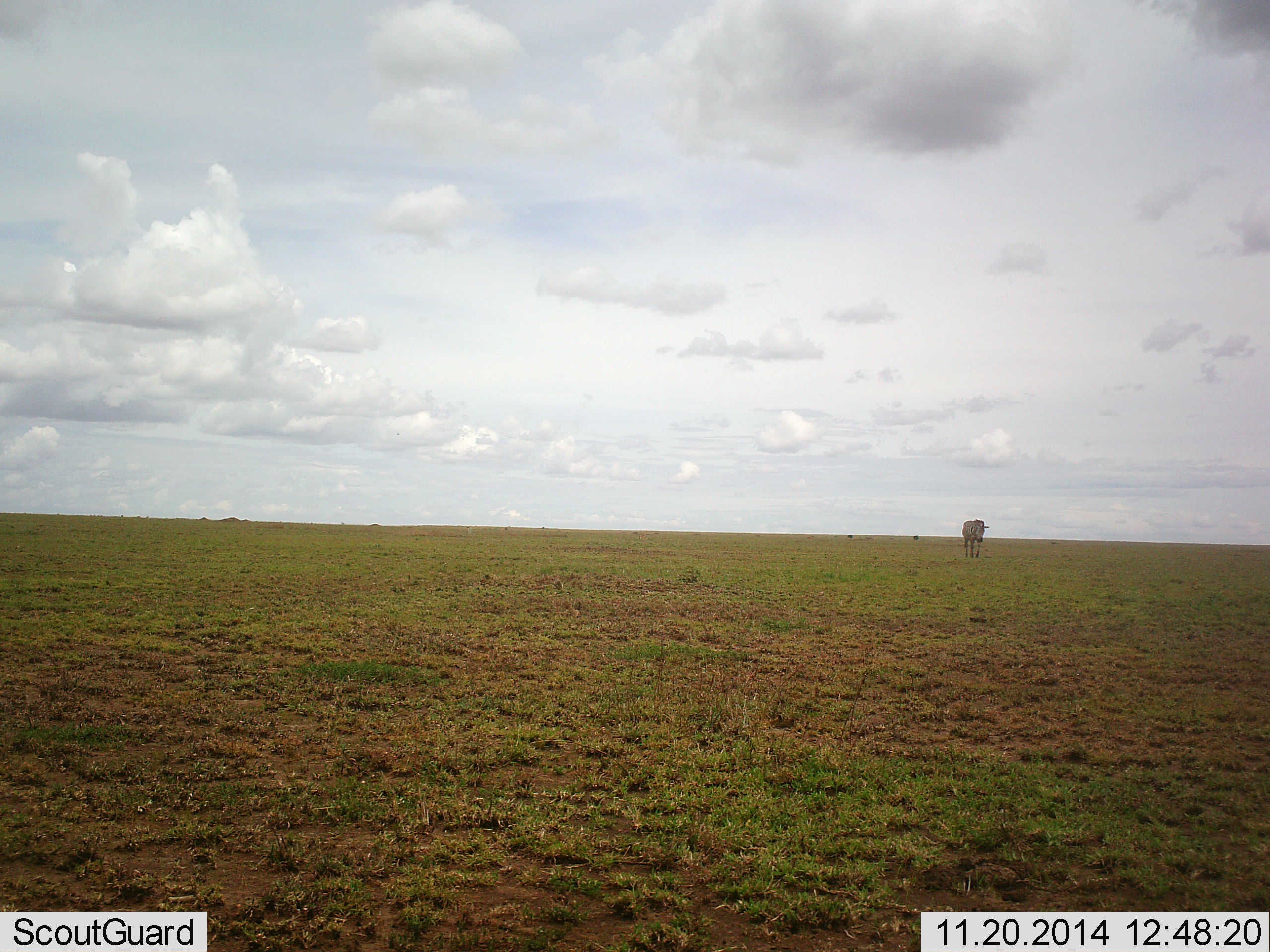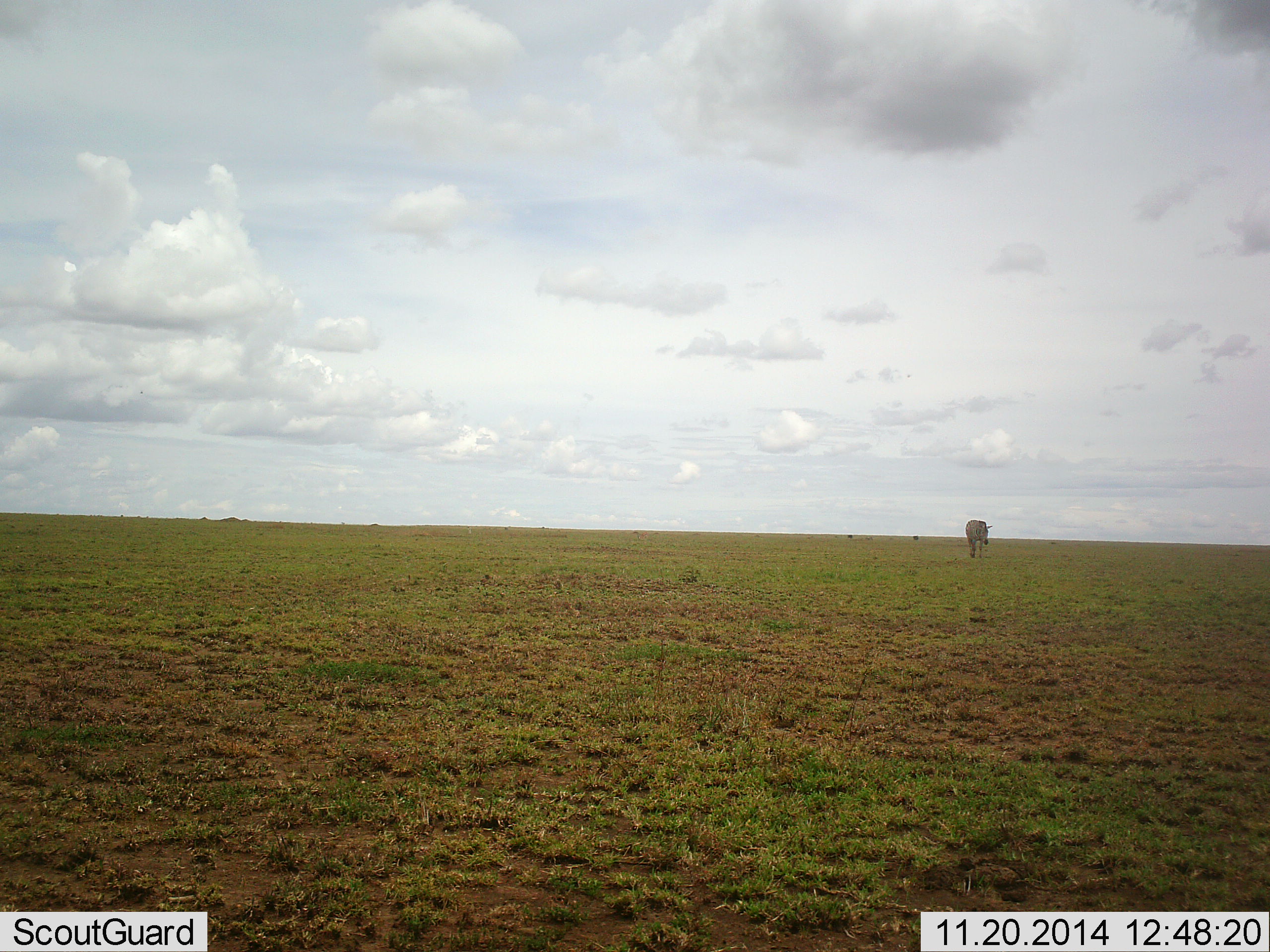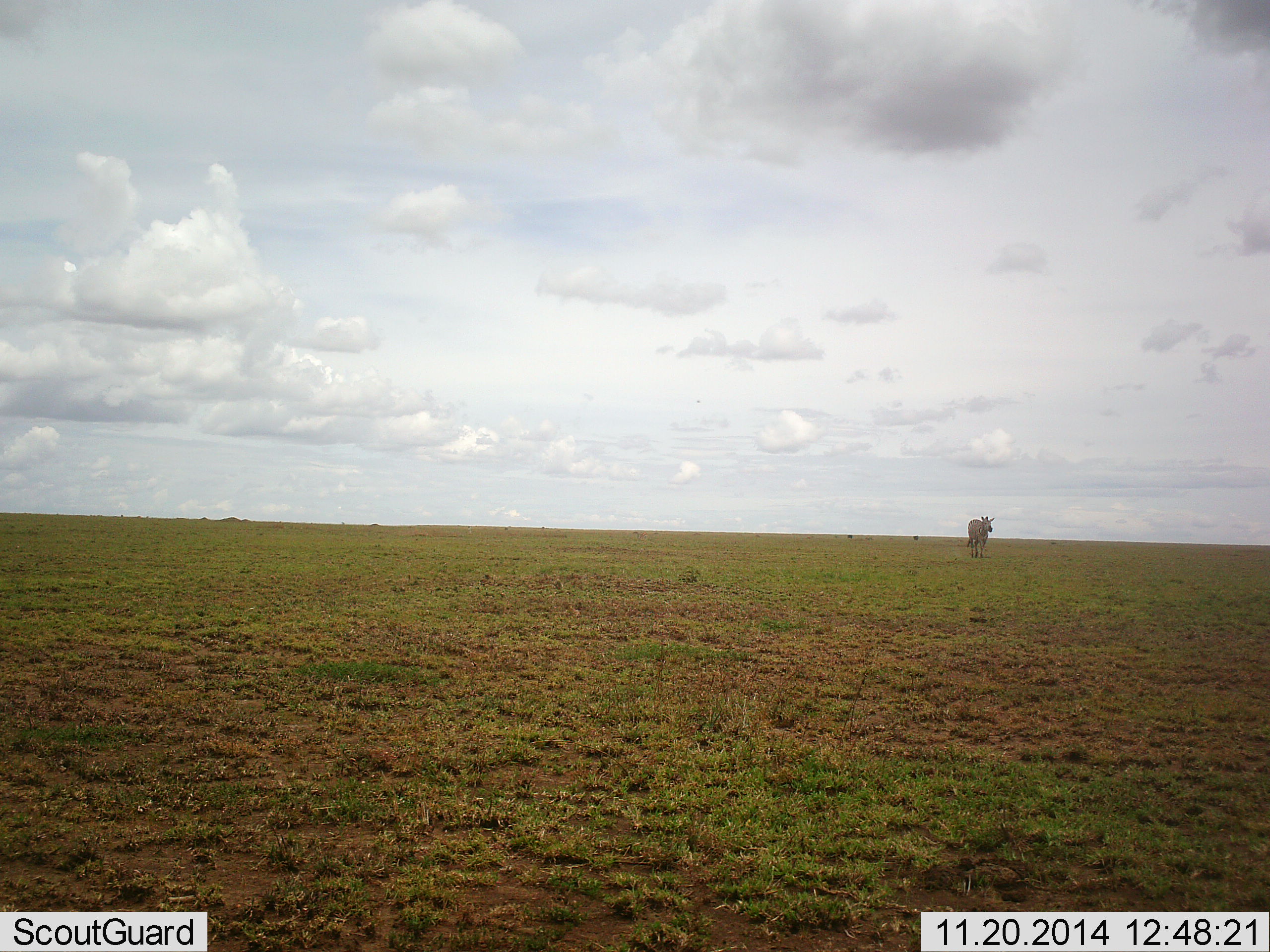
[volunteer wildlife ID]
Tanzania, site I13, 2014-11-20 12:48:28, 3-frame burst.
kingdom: Animalia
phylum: Chordata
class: Mammalia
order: Perissodactyla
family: Equidae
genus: Equus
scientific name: Equus quagga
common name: plains zebra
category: zebra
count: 1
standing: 30%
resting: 0%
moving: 70%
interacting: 0%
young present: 0%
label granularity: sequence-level